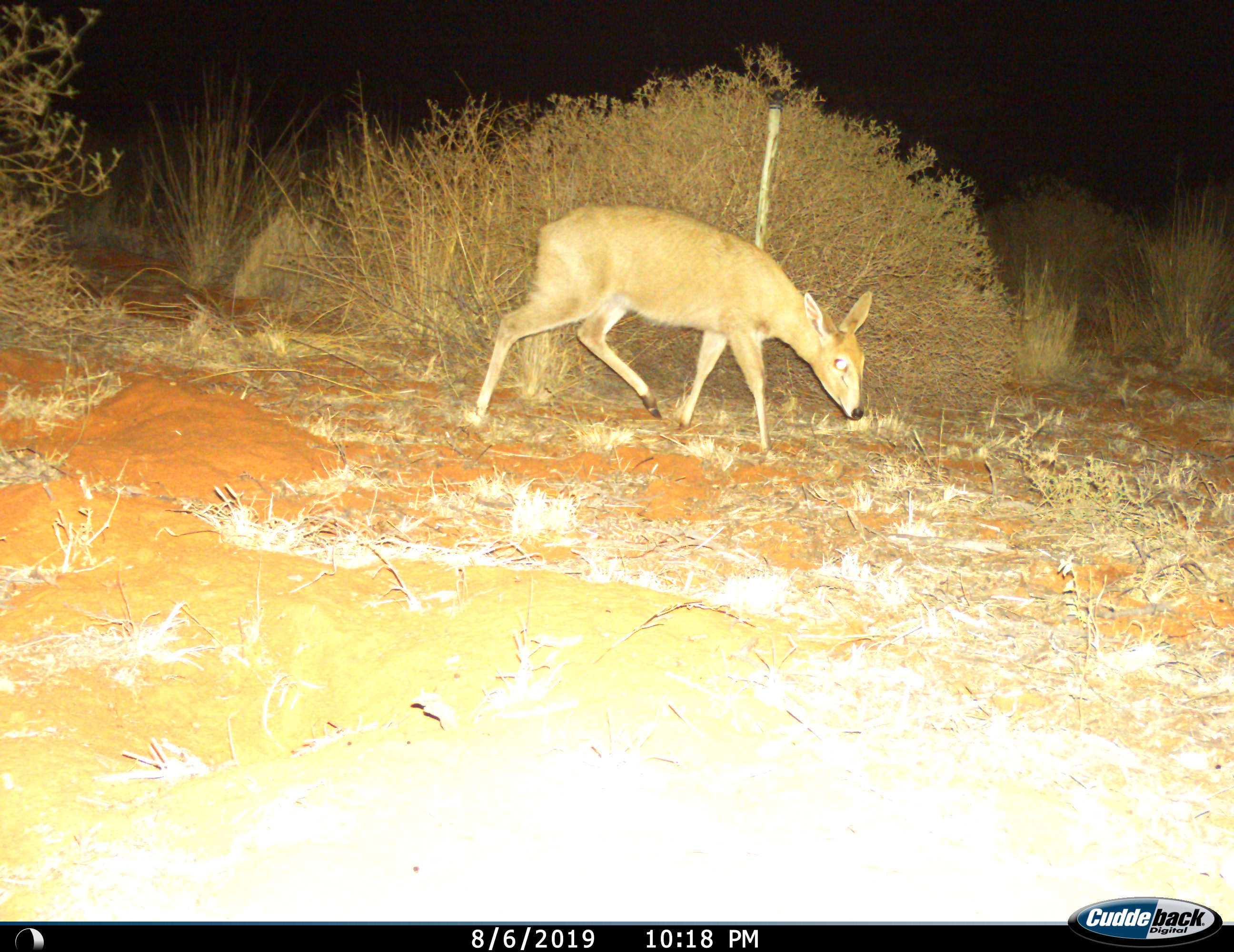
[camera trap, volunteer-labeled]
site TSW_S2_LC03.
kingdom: Animalia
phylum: Chordata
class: Mammalia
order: Artiodactyla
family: Bovidae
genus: Sylvicapra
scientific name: Sylvicapra grimmia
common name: common duiker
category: duikercommongrey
Duikercommongrey (common duiker) (Sylvicapra grimmia), count 1. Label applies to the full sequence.